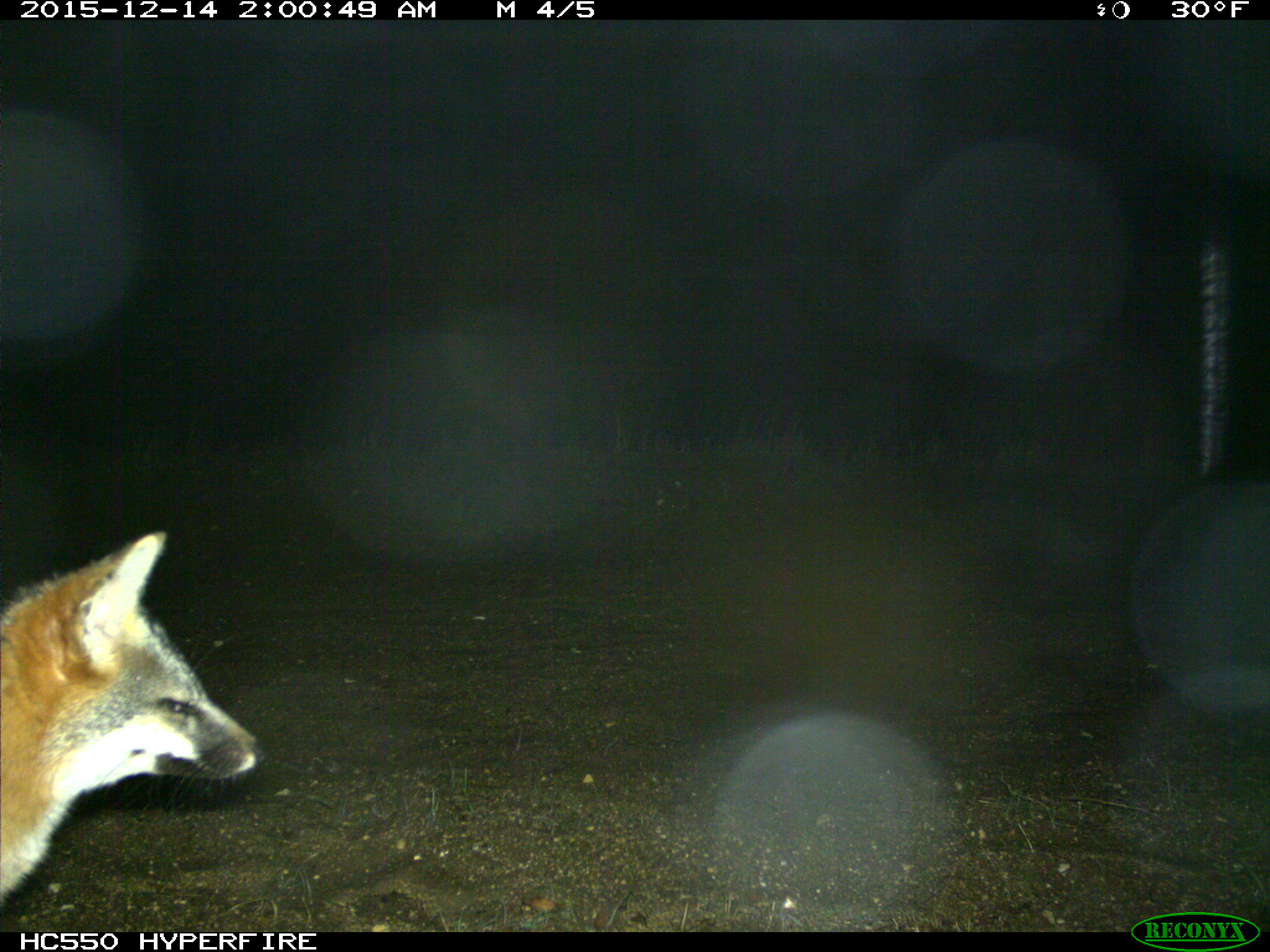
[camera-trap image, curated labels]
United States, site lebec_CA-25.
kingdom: Animalia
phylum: Chordata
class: Mammalia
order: Carnivora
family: Canidae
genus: Urocyon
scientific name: Urocyon cinereoargenteus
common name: gray fox